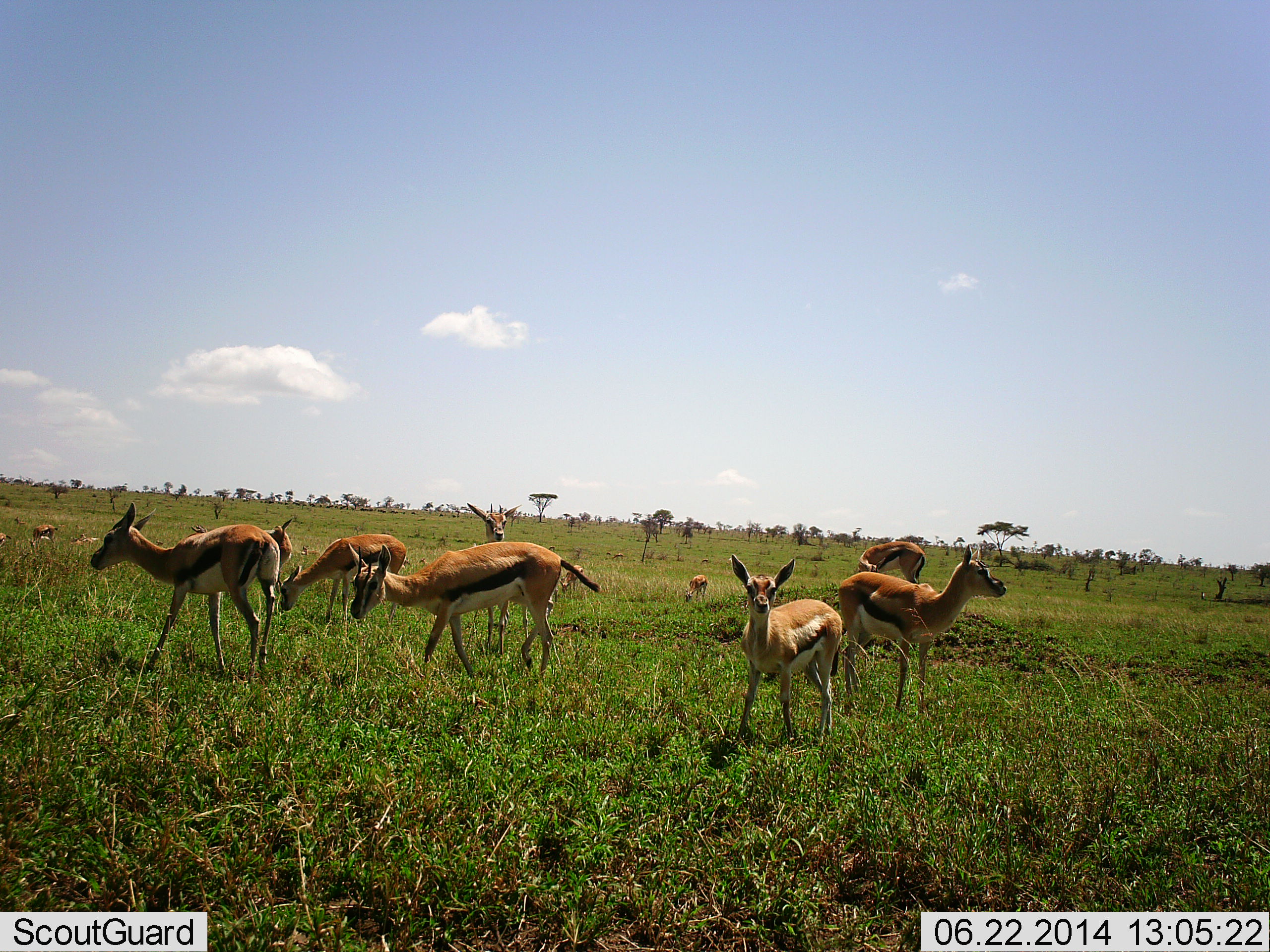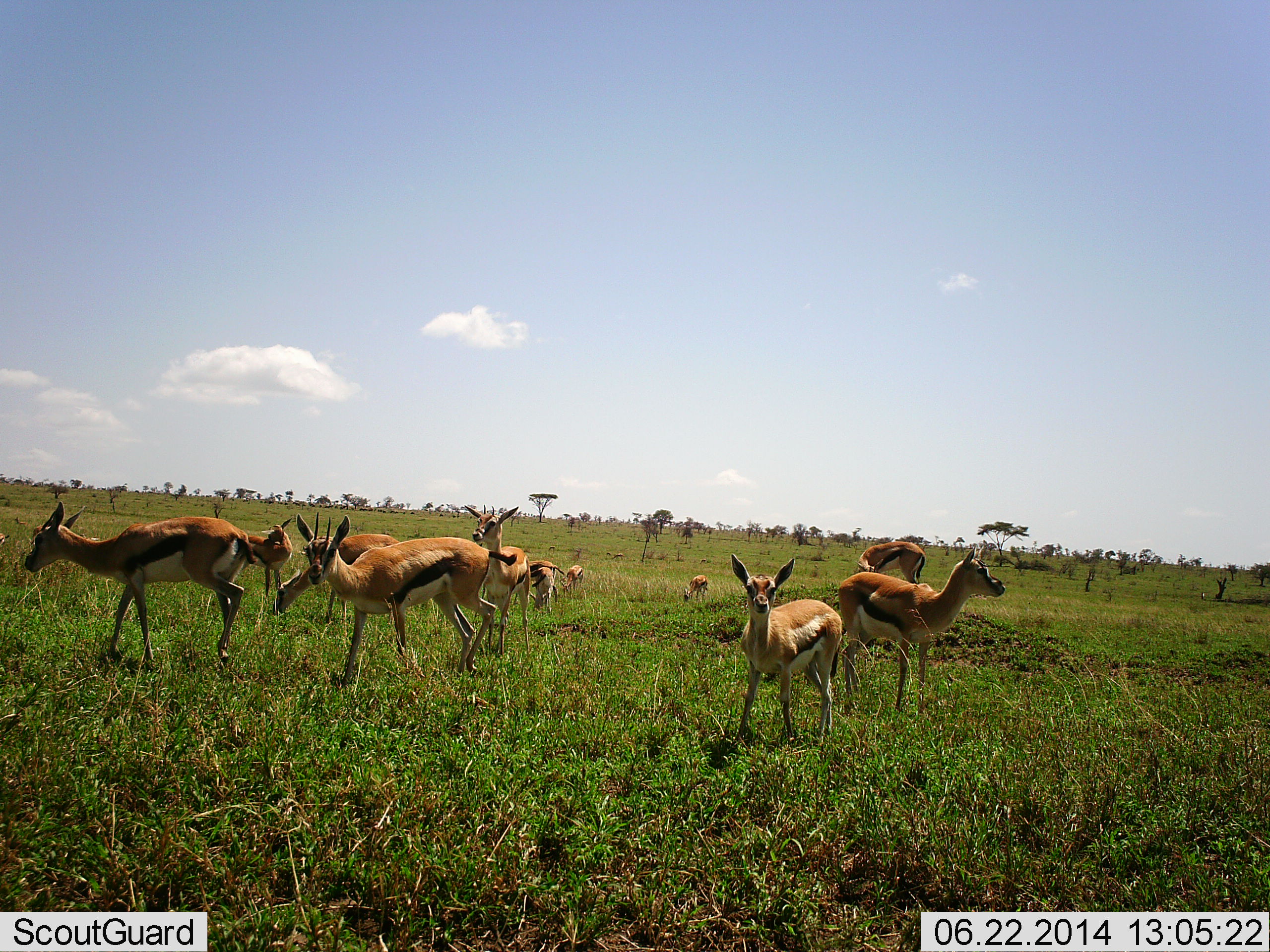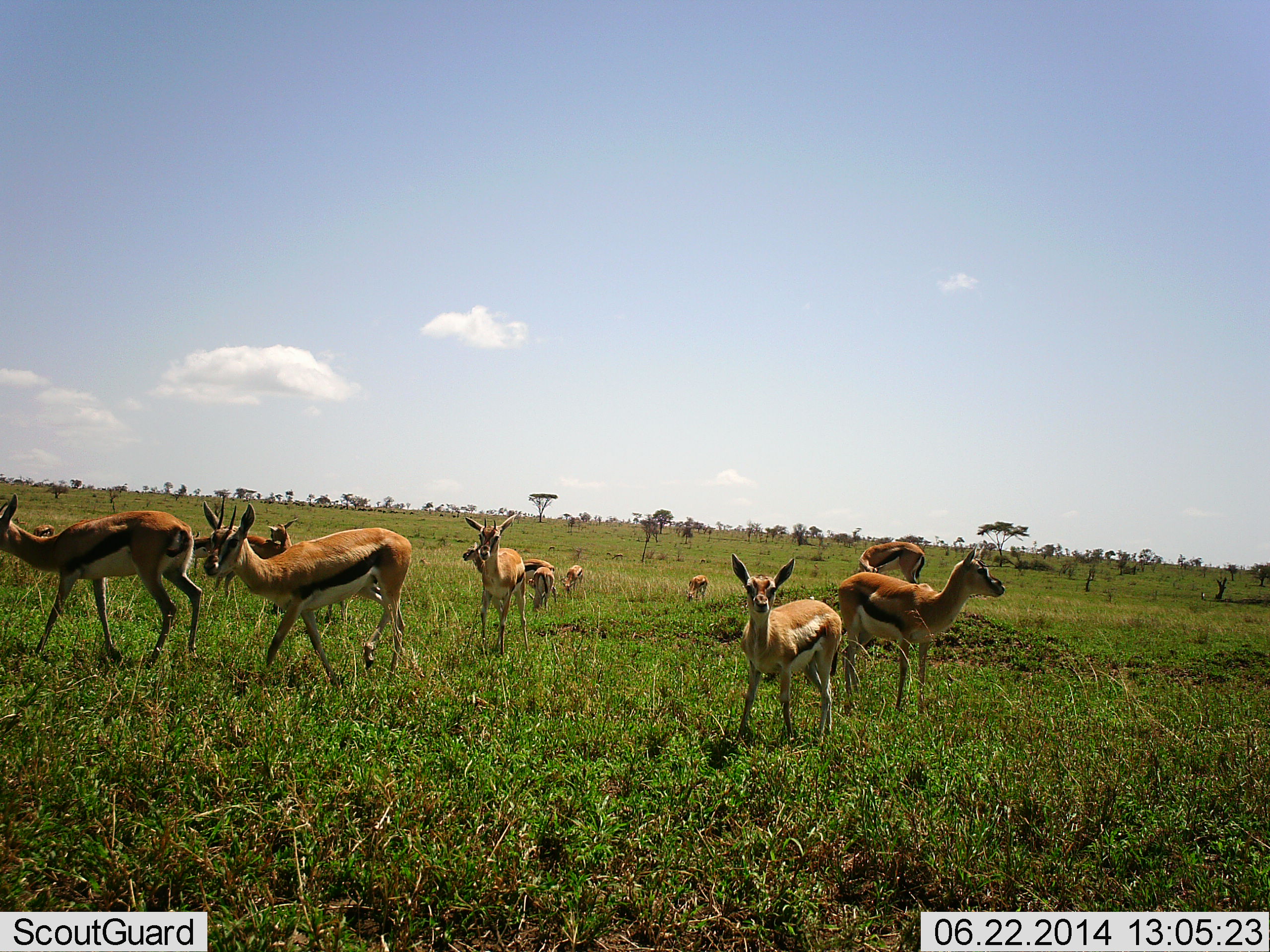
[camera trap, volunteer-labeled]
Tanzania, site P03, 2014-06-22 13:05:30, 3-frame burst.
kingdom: Animalia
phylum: Chordata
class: Mammalia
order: Artiodactyla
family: Bovidae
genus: Eudorcas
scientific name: Eudorcas thomsonii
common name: thomson's gazelle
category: gazellethomsons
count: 11-50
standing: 100%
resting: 0%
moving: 40%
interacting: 0%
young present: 10%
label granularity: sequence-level